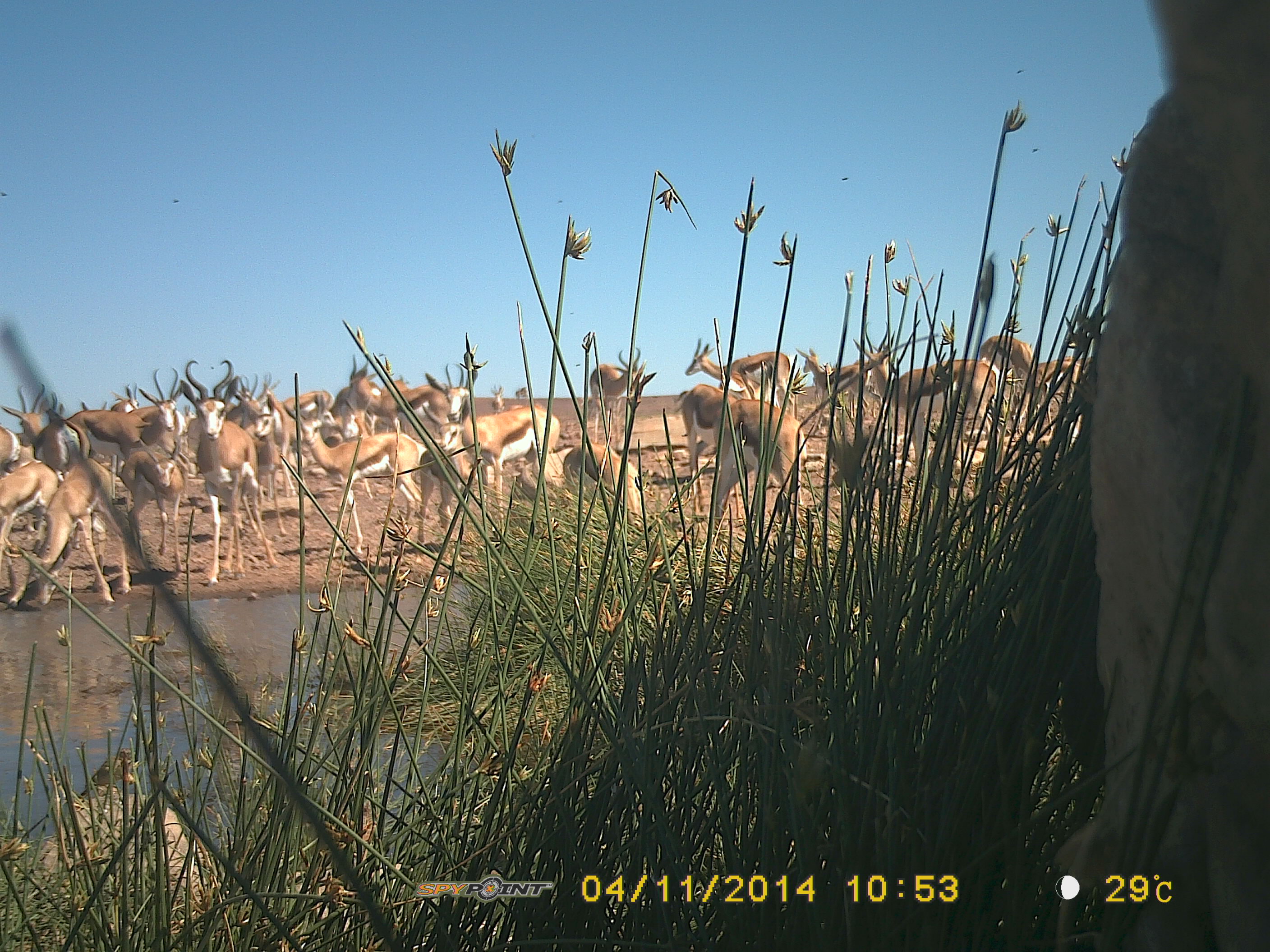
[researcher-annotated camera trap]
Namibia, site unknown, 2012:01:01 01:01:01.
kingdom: Animalia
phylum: Chordata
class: Mammalia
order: Artiodactyla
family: Bovidae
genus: Antidorcas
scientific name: Antidorcas marsupialis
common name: springbok